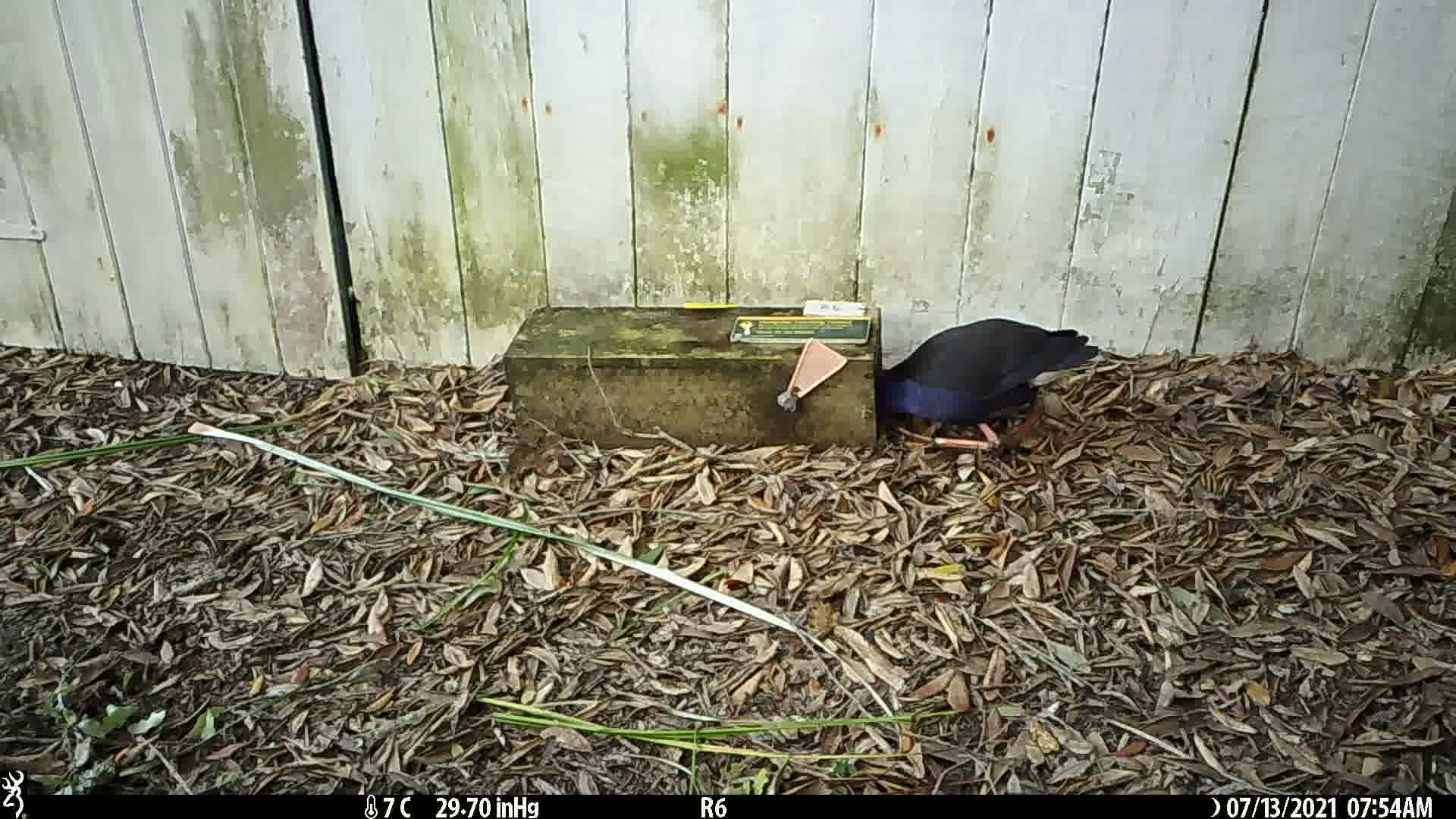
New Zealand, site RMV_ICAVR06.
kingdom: Animalia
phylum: Chordata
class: Aves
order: Gruiformes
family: Rallidae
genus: Porphyrio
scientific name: Porphyrio melanotus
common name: australasian swamphen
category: pukeko